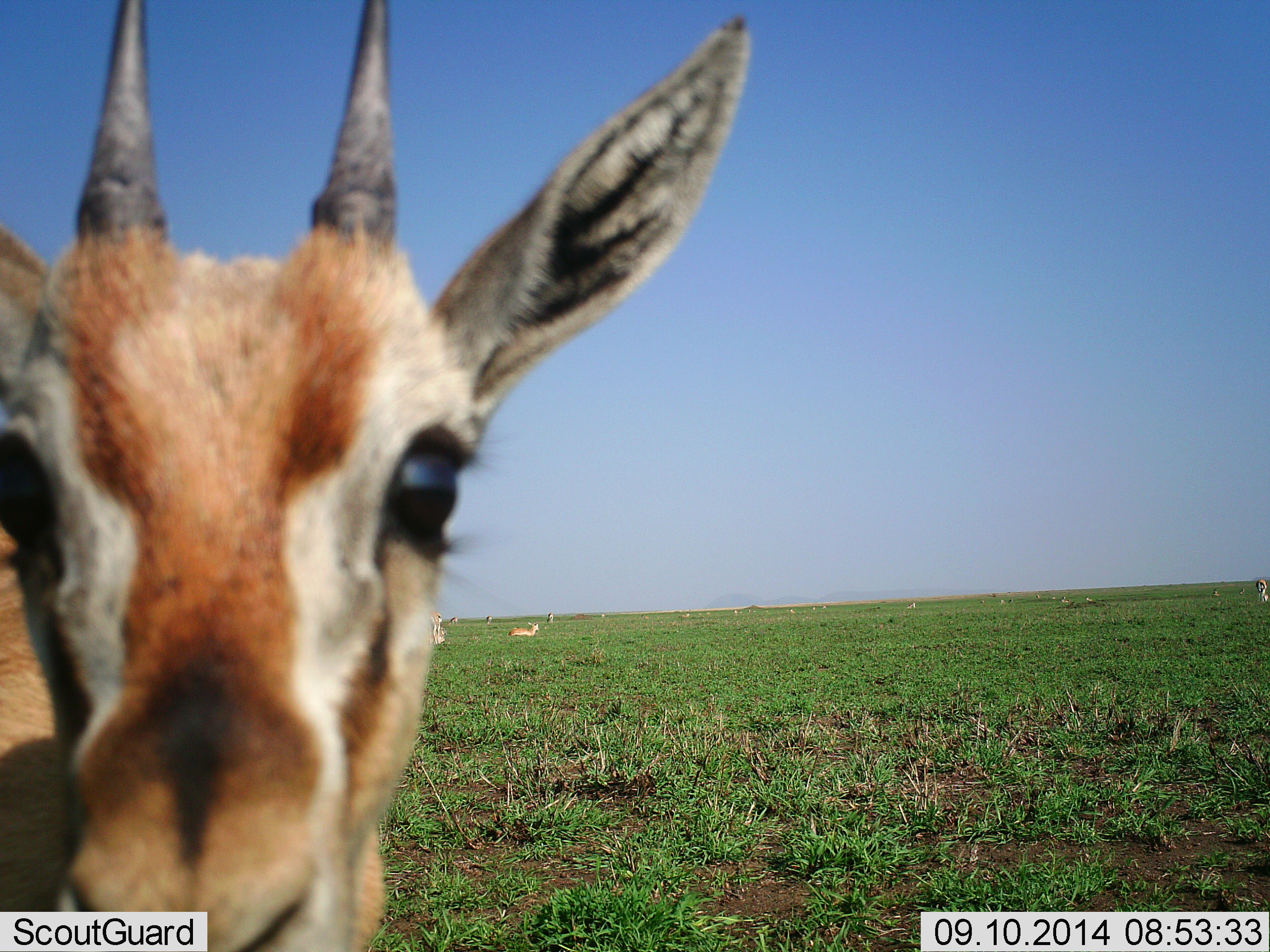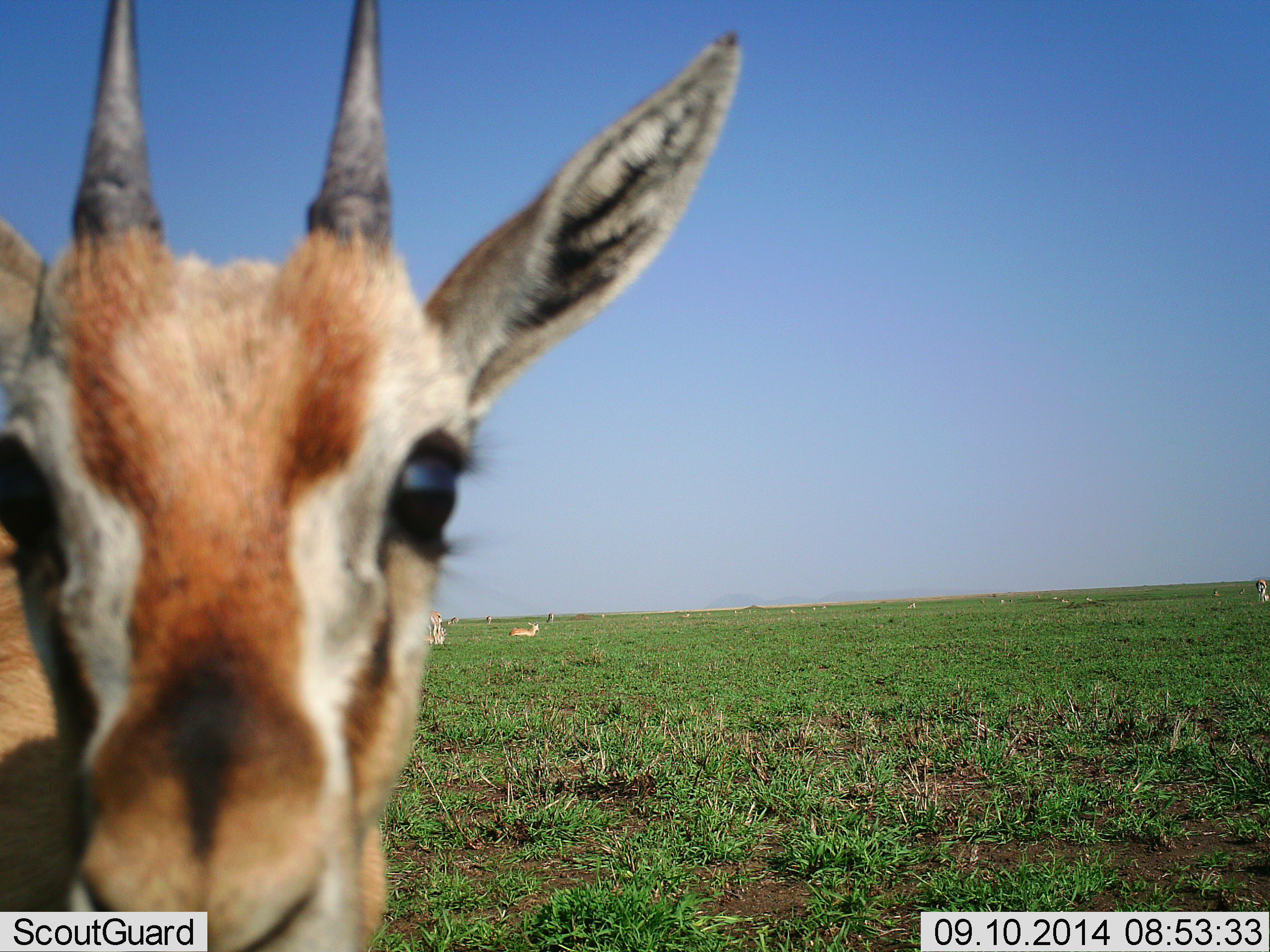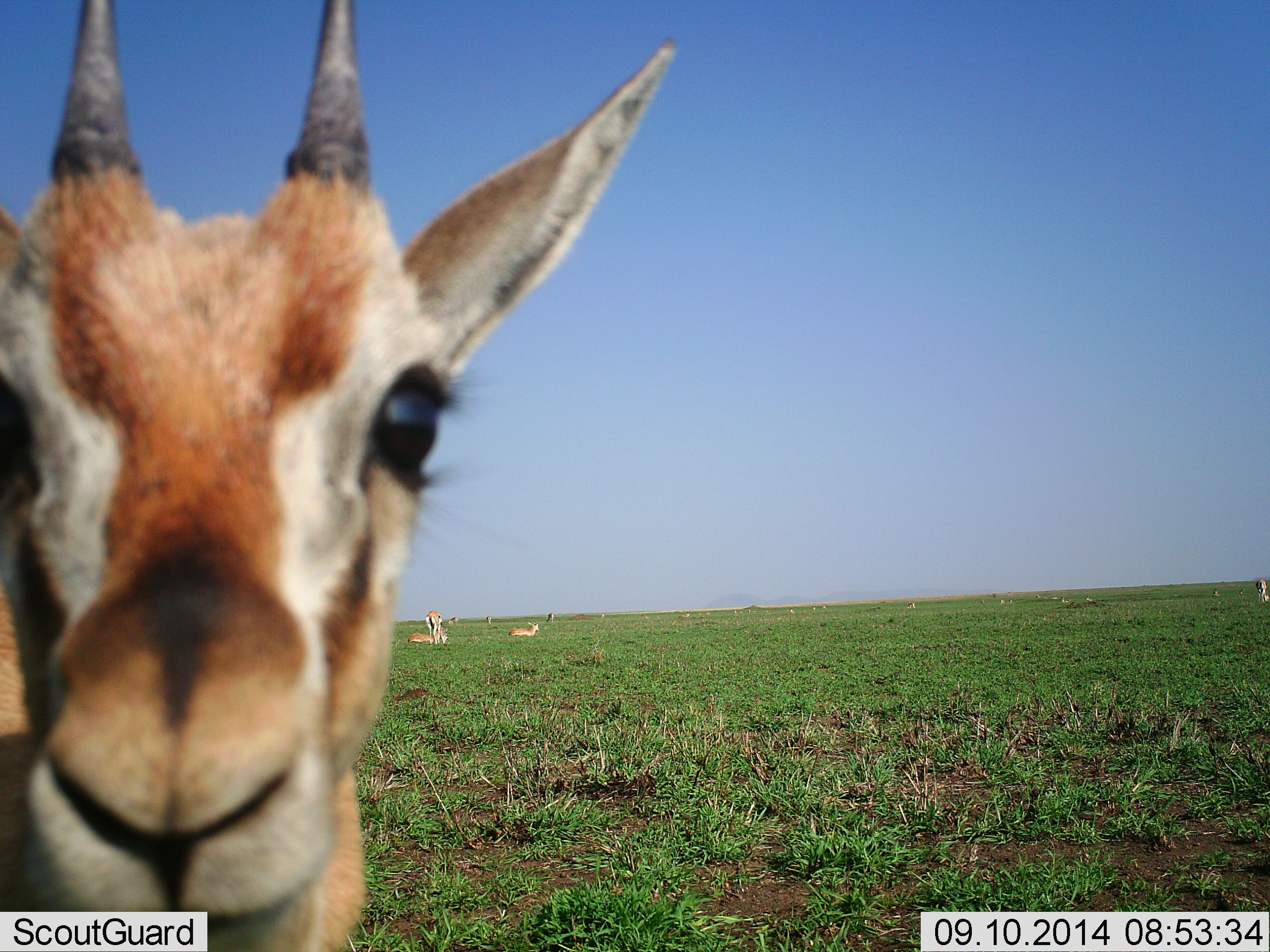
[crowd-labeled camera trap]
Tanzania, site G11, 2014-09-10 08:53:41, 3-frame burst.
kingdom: Animalia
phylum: Chordata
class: Mammalia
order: Artiodactyla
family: Bovidae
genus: Eudorcas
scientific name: Eudorcas thomsonii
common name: thomson's gazelle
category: gazellethomsons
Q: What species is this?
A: Gazellethomsons (thomson's gazelle) (Eudorcas thomsonii).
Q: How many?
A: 3.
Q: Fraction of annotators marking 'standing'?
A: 70%.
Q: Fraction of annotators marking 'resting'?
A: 40%.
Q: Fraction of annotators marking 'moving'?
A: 0%.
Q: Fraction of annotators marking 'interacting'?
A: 30%.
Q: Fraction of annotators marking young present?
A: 0%.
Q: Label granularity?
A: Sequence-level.